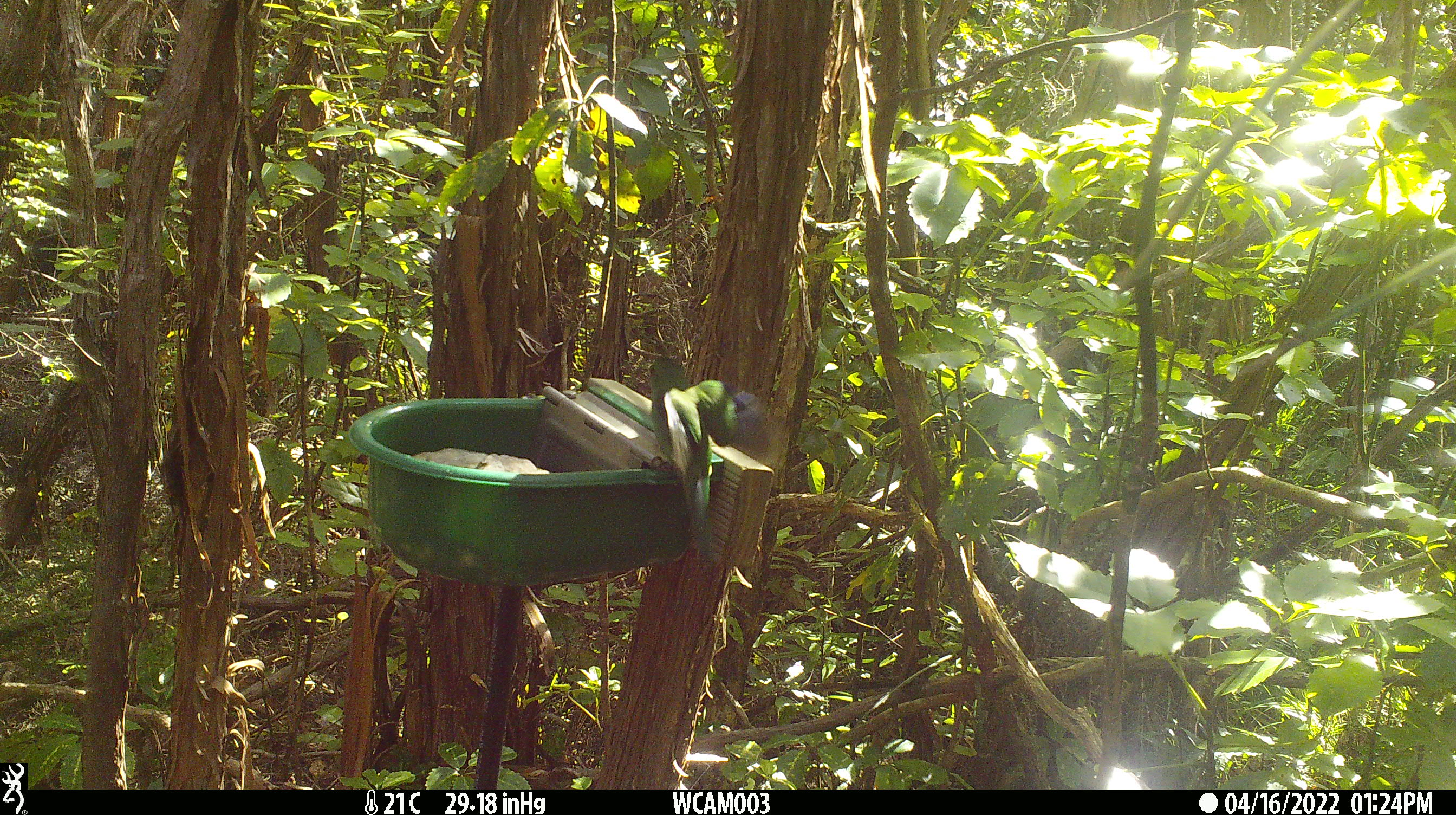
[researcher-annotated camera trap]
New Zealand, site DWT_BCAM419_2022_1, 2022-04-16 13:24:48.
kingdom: Animalia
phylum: Chordata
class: Aves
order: Psittaciformes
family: Psittaculidae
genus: Cyanoramphus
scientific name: Cyanoramphus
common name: parakeet